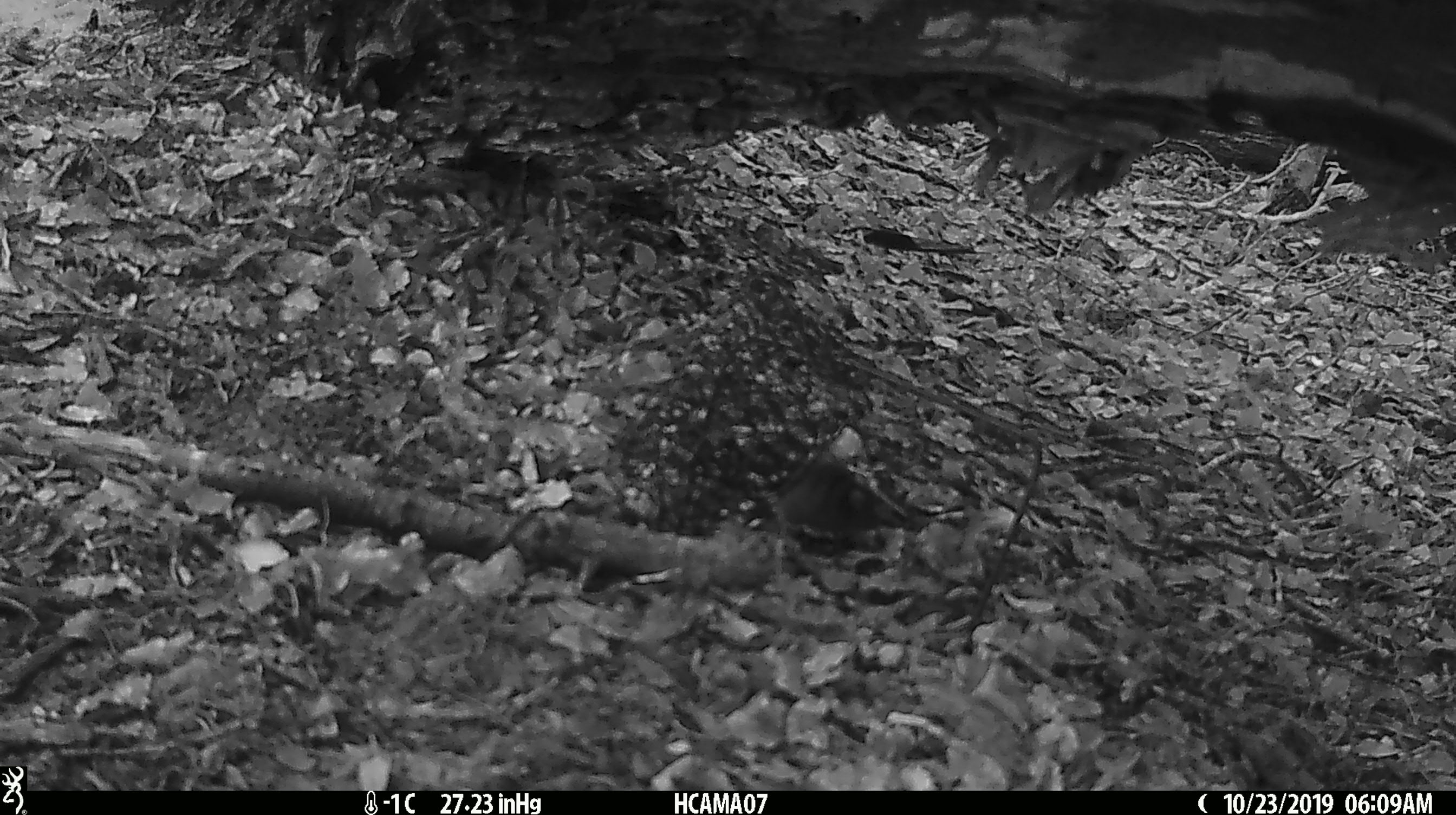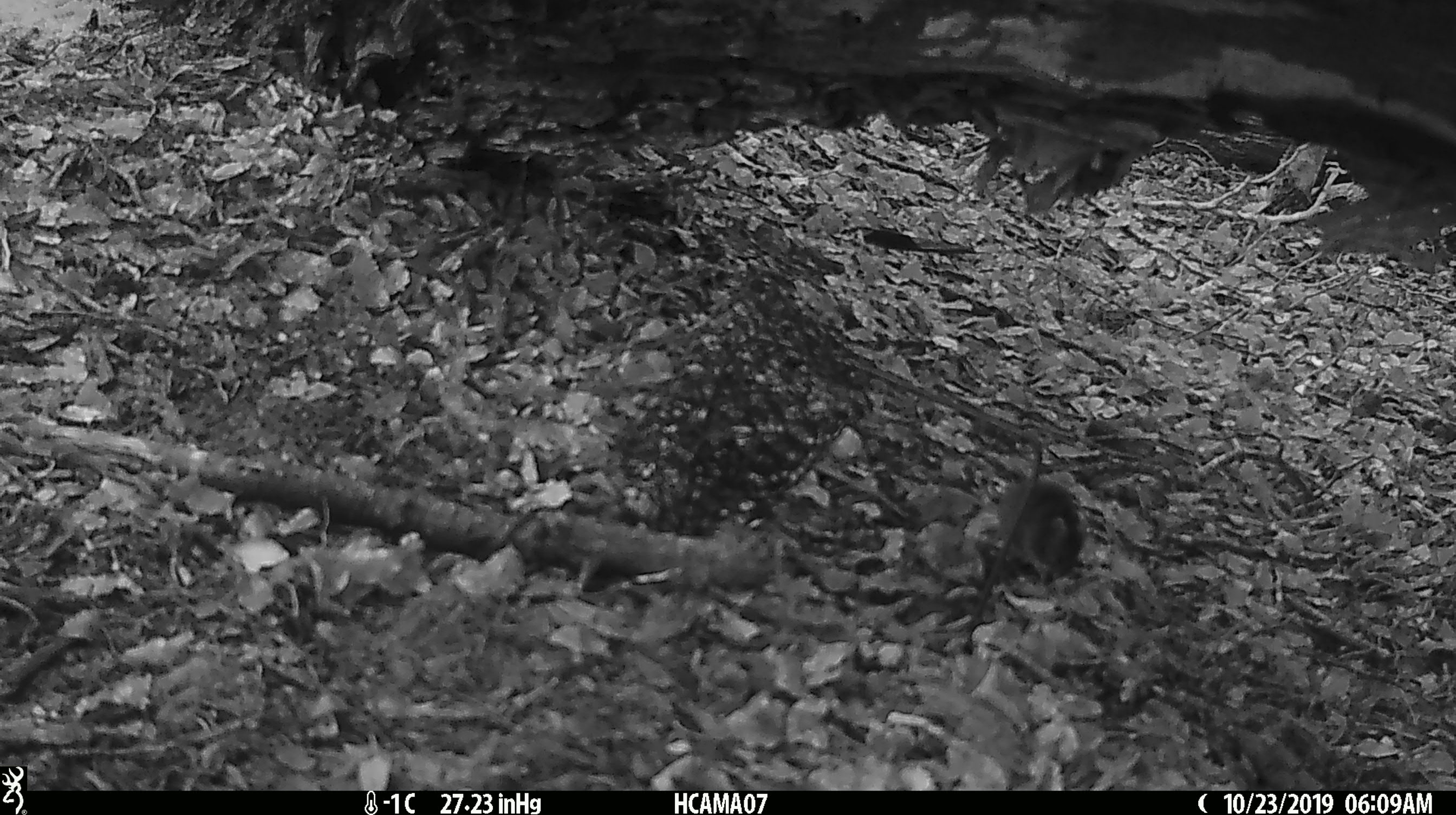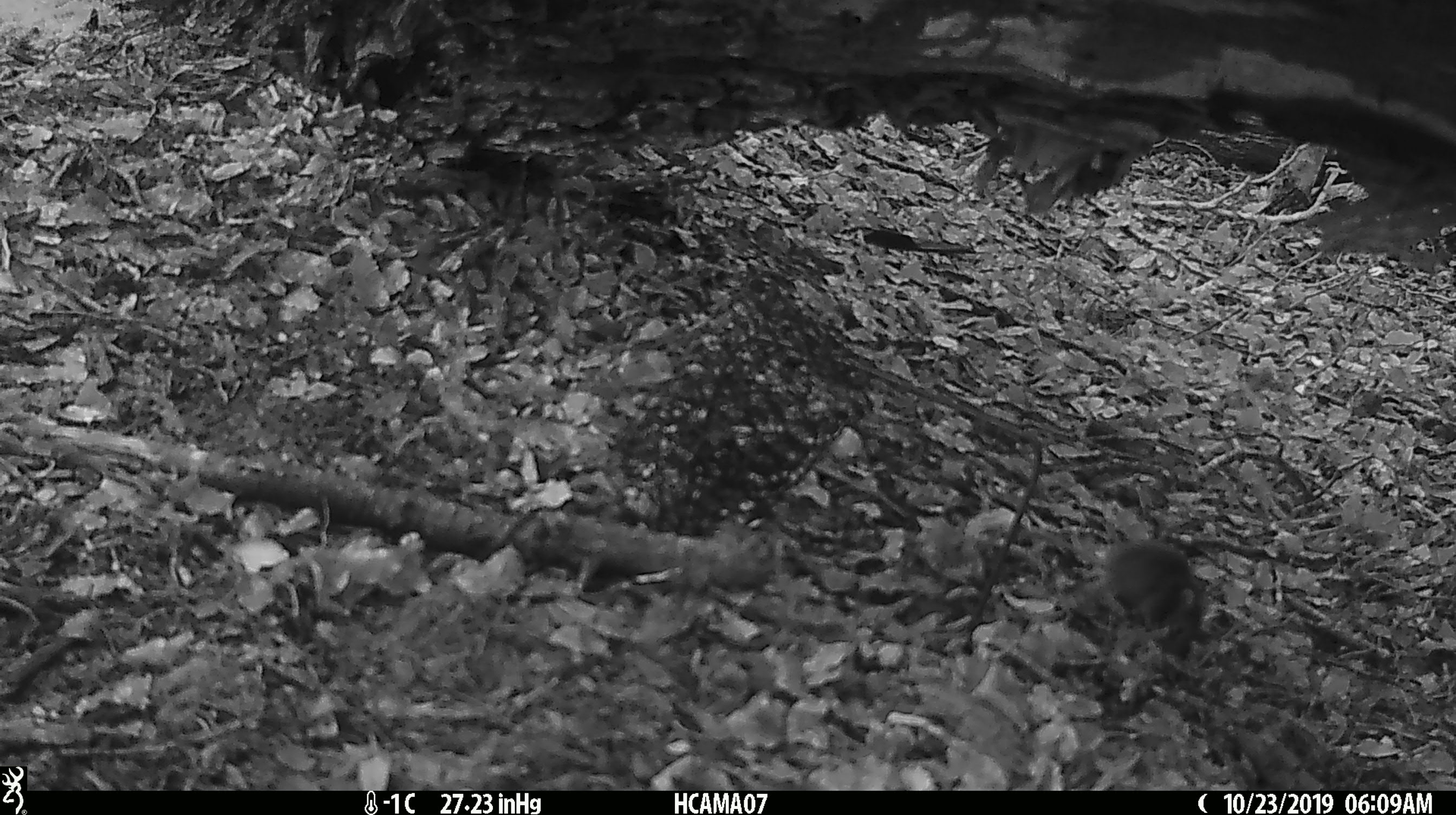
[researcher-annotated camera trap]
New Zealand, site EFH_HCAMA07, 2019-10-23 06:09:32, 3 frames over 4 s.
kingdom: Animalia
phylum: Chordata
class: Mammalia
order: Rodentia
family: Muridae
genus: Mus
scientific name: Mus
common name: mouse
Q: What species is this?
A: Mouse (Mus).